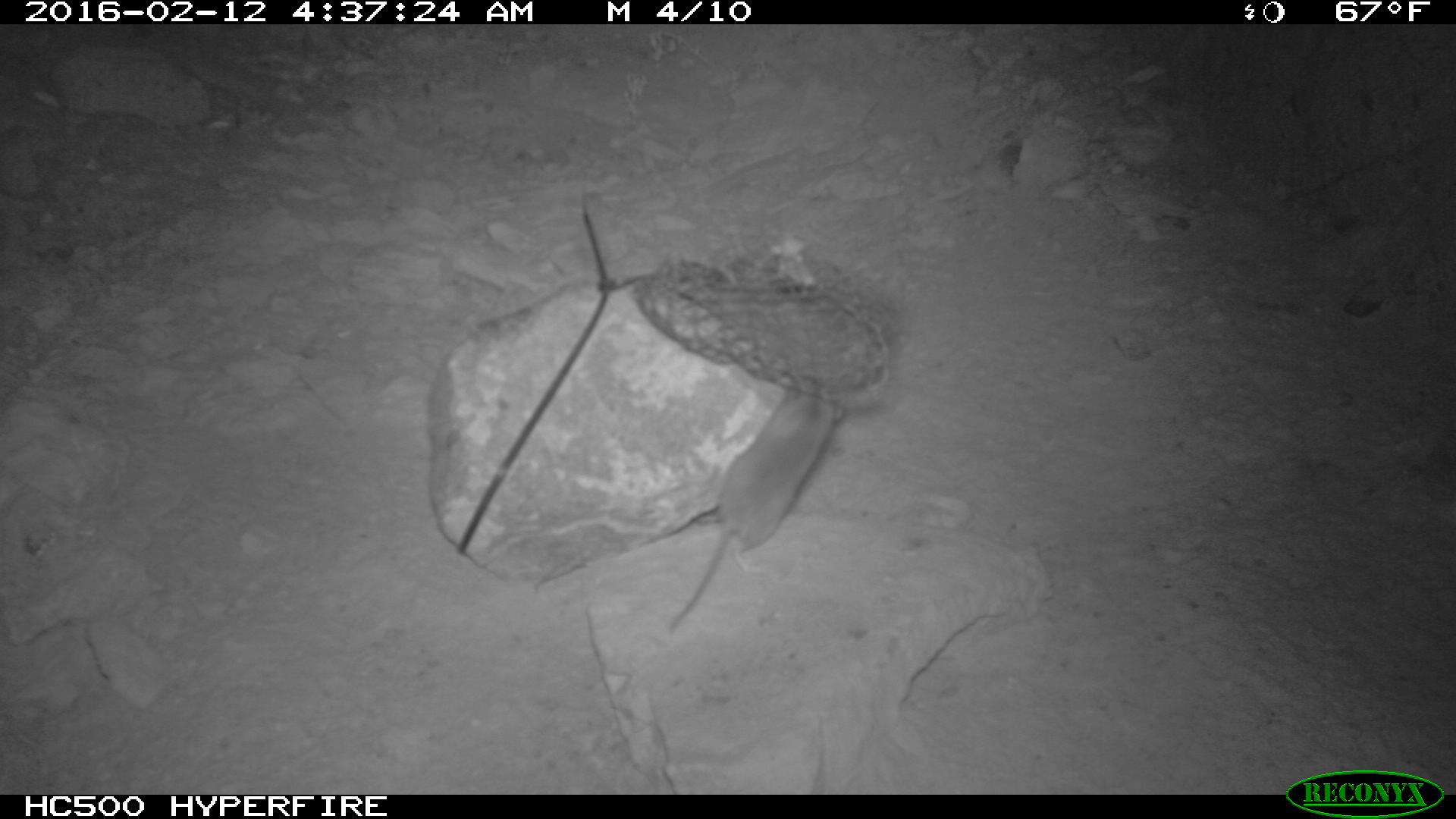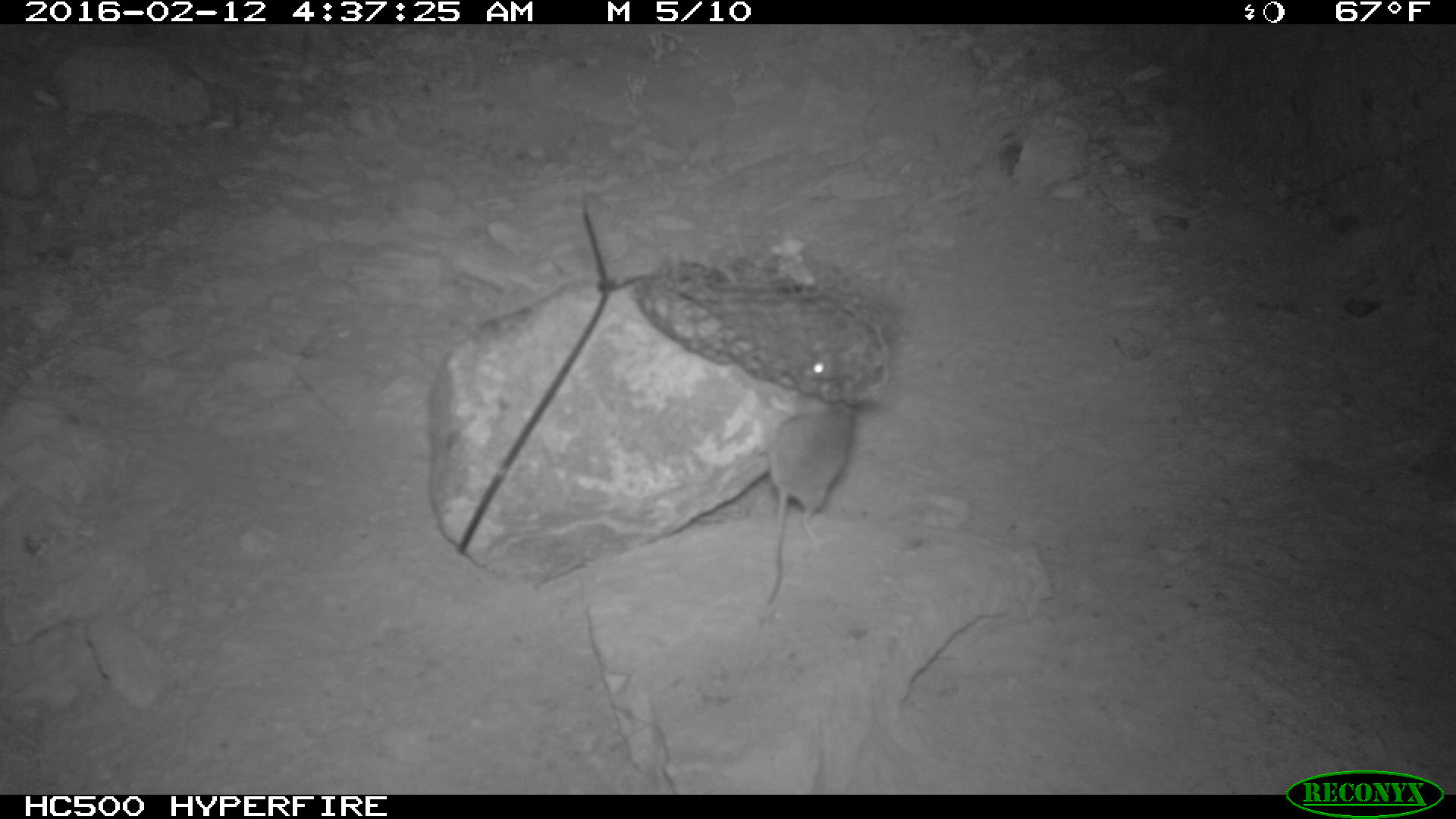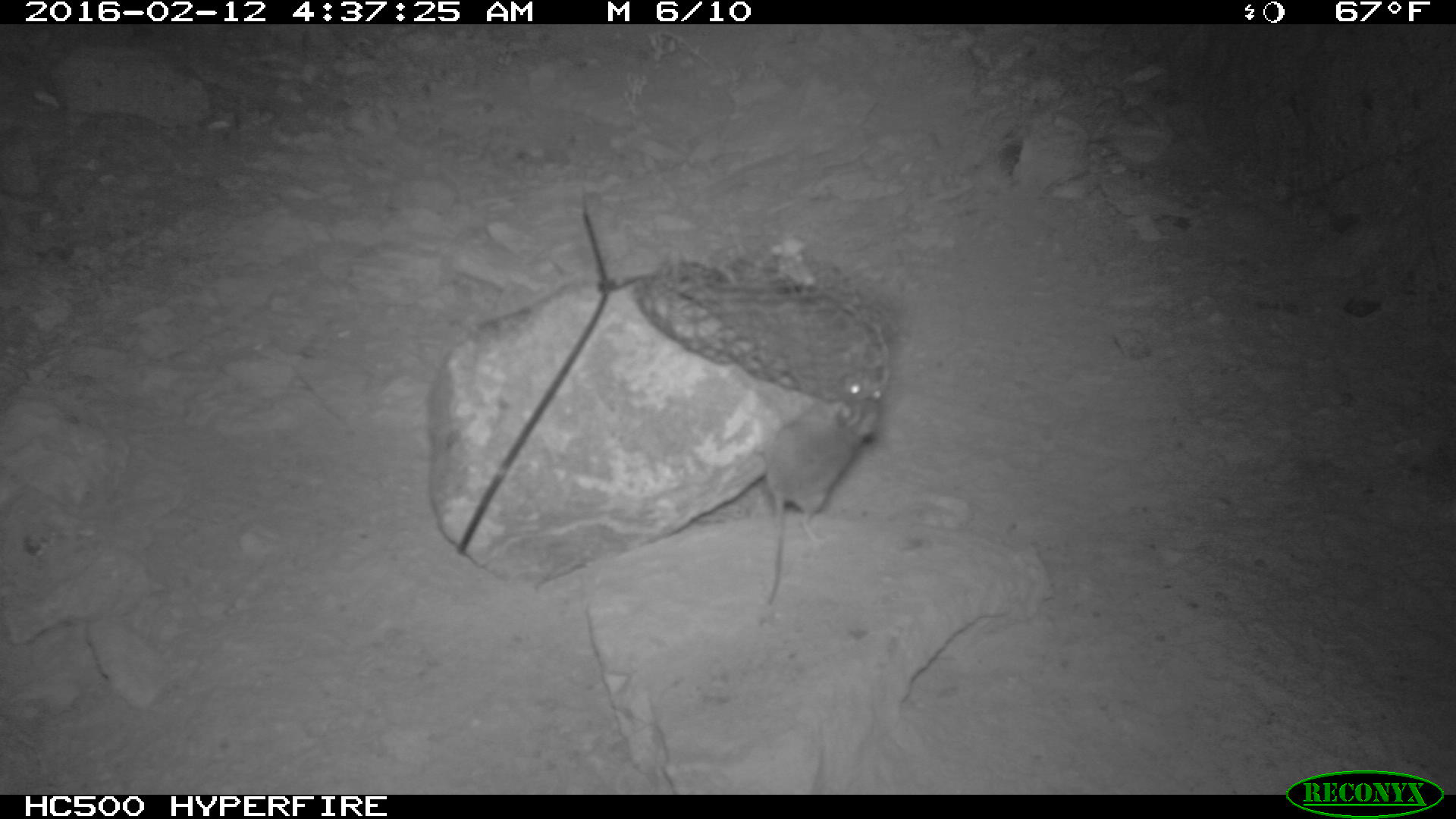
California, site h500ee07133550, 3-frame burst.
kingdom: Animalia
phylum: Chordata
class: Mammalia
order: Rodentia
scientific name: Rodentia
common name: rodent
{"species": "rodent (Rodentia)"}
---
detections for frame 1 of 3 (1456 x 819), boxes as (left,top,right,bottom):
rodent: (666,375,843,630)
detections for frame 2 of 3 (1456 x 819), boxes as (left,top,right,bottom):
rodent: (758,343,857,626)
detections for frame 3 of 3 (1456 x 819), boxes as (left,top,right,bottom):
rodent: (752,373,882,604)